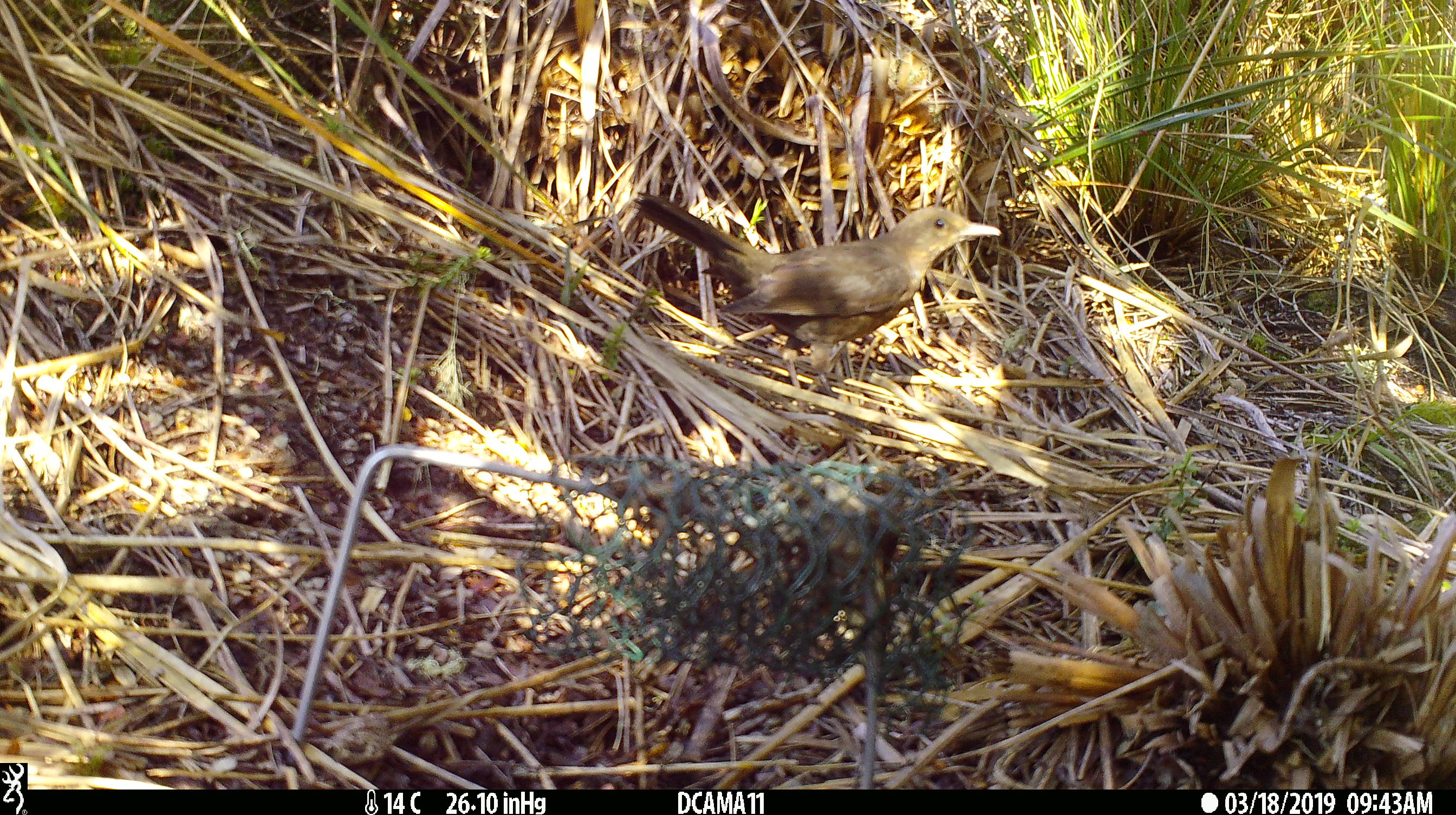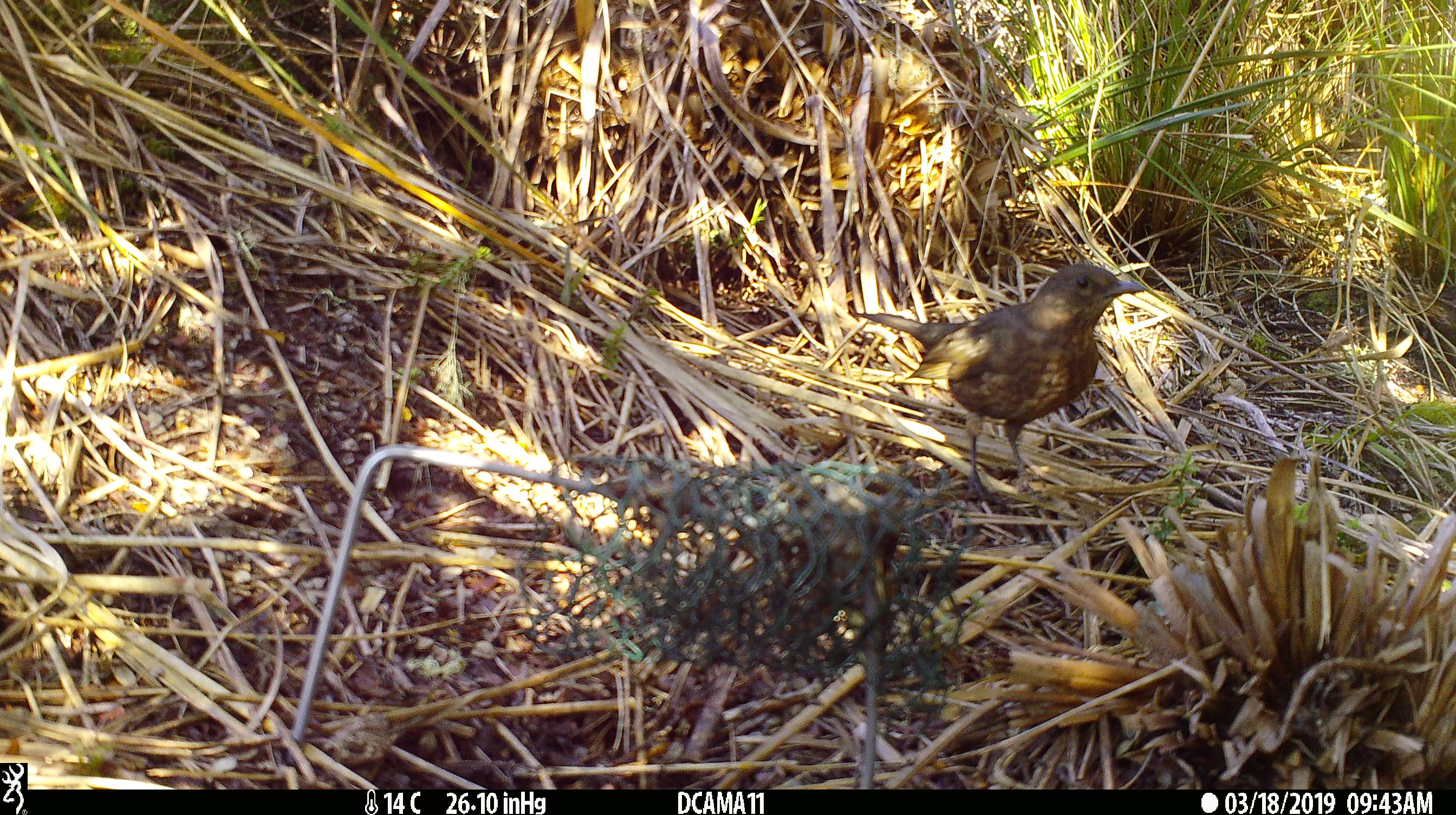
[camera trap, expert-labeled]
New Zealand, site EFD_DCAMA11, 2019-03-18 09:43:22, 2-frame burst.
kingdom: Animalia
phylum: Chordata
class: Aves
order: Passeriformes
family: Turdidae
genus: Turdus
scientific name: Turdus merula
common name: eurasian blackbird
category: blackbird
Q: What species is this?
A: Blackbird (eurasian blackbird) (Turdus merula).